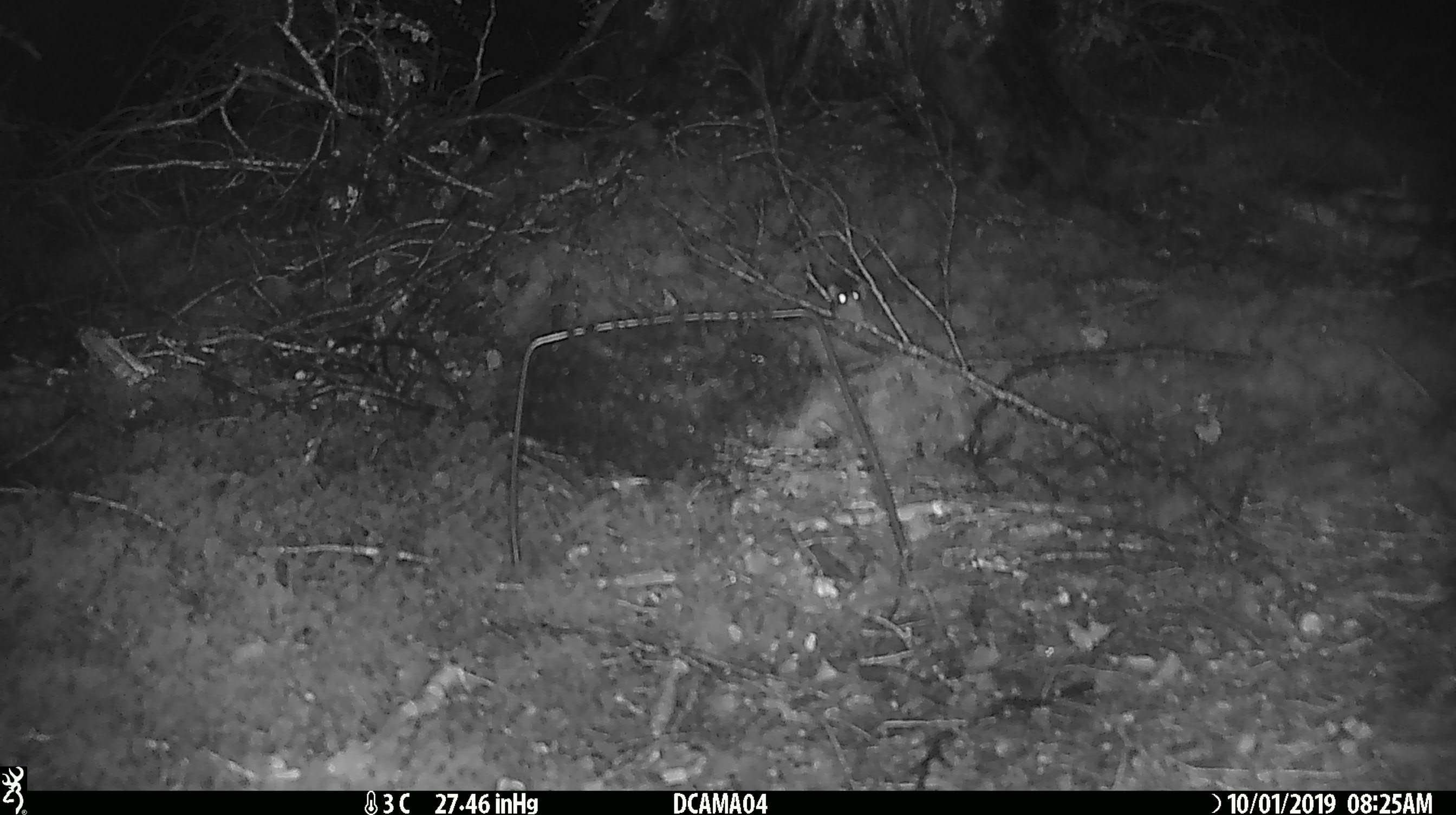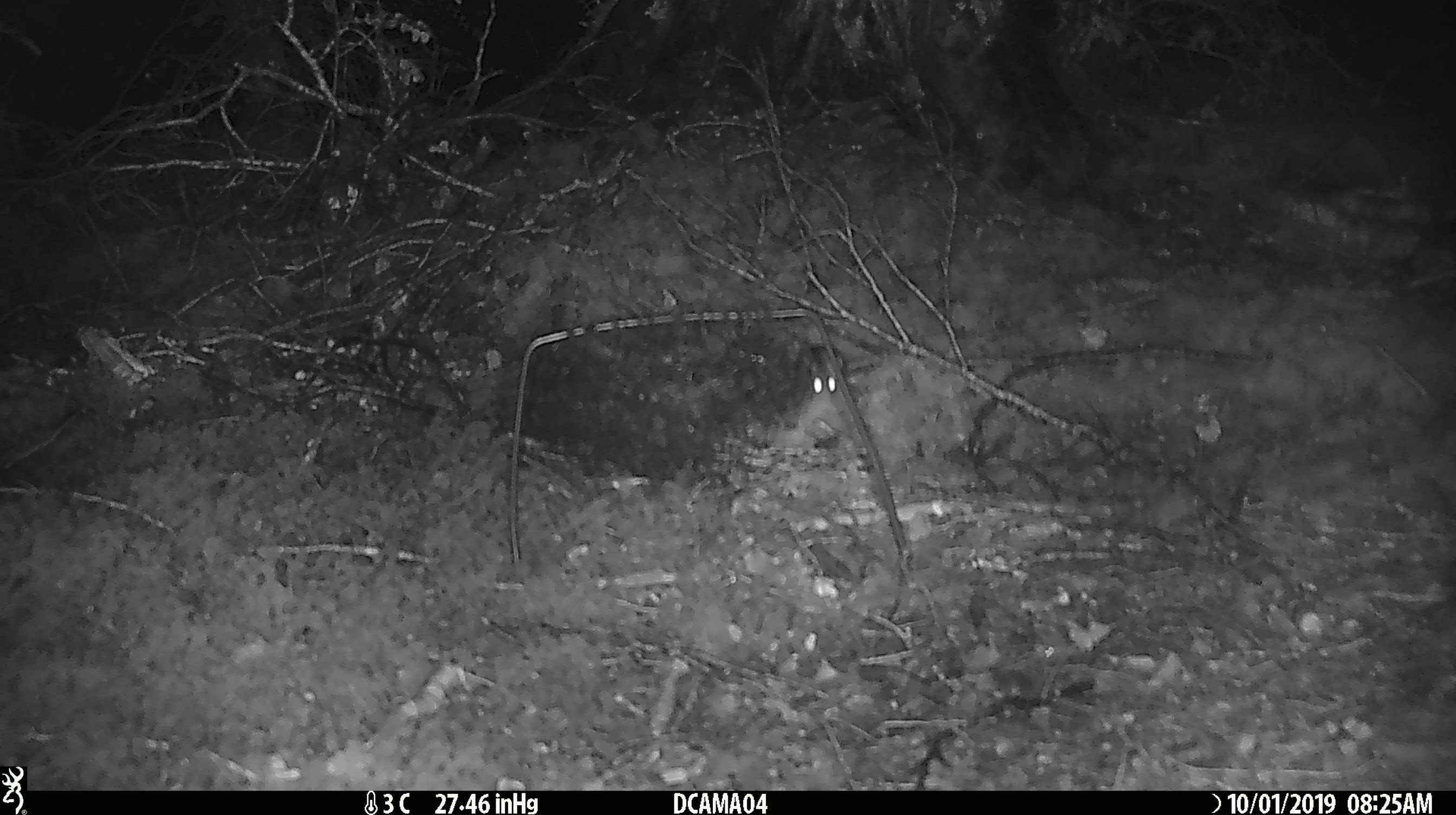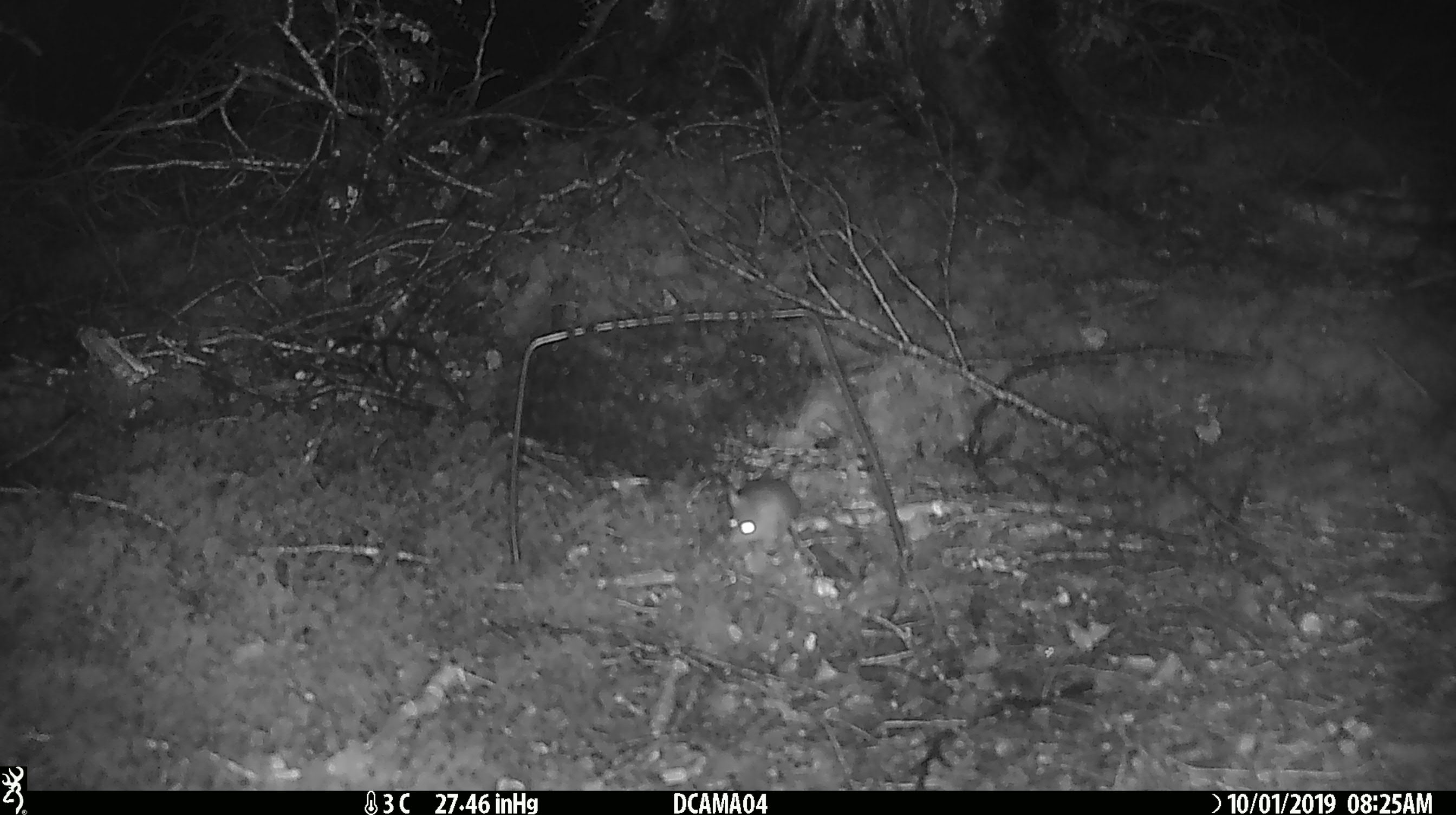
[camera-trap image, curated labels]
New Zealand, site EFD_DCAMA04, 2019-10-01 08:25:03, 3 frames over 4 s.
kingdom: Animalia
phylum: Chordata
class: Mammalia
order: Rodentia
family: Muridae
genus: Mus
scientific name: Mus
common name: mouse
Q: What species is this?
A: Mouse (Mus).